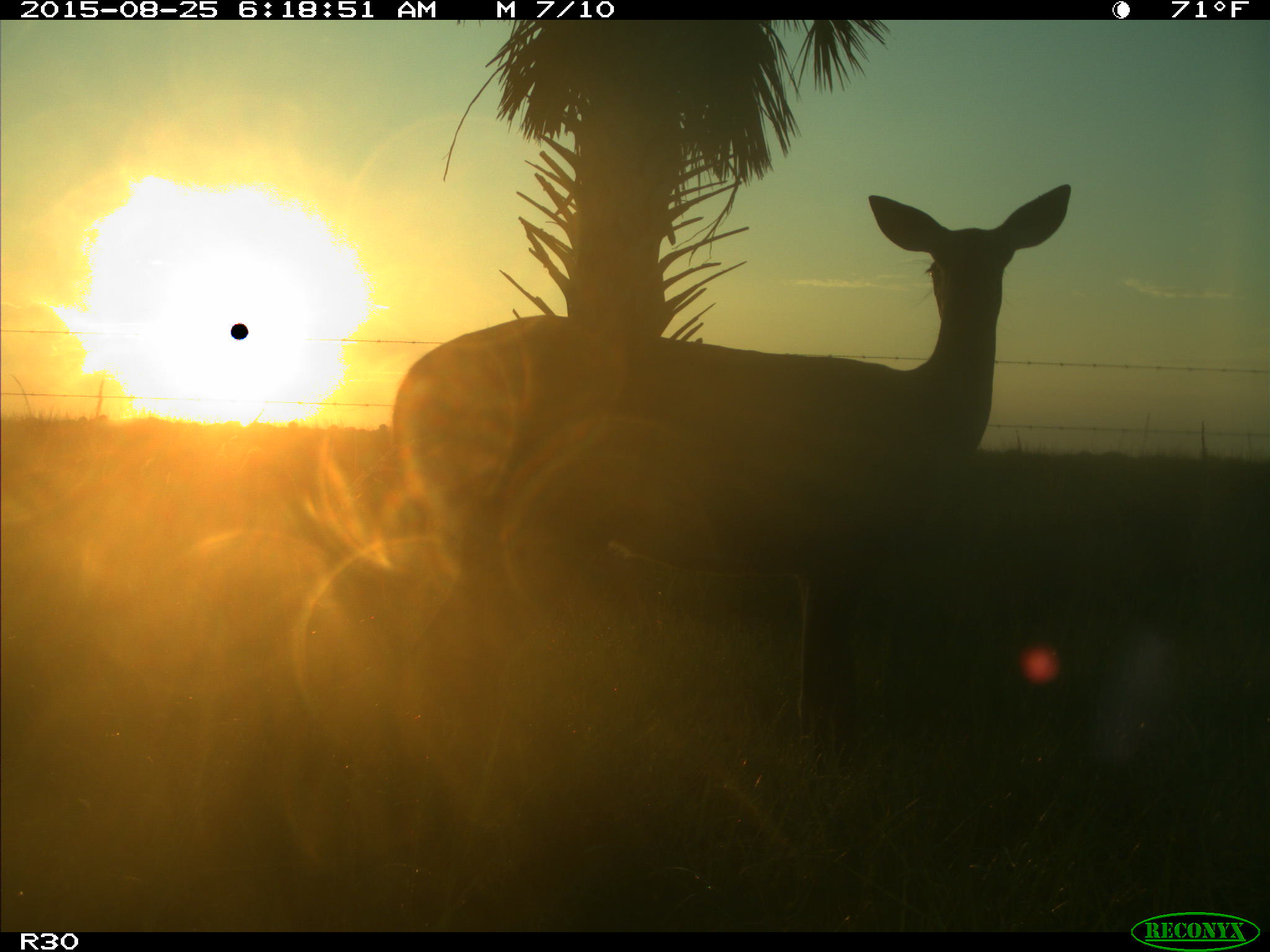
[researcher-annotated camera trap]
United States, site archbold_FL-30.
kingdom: Animalia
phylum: Chordata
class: Mammalia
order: Artiodactyla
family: Cervidae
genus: Odocoileus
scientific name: Odocoileus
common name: deer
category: unidentified deer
Unidentified deer (deer) (Odocoileus).